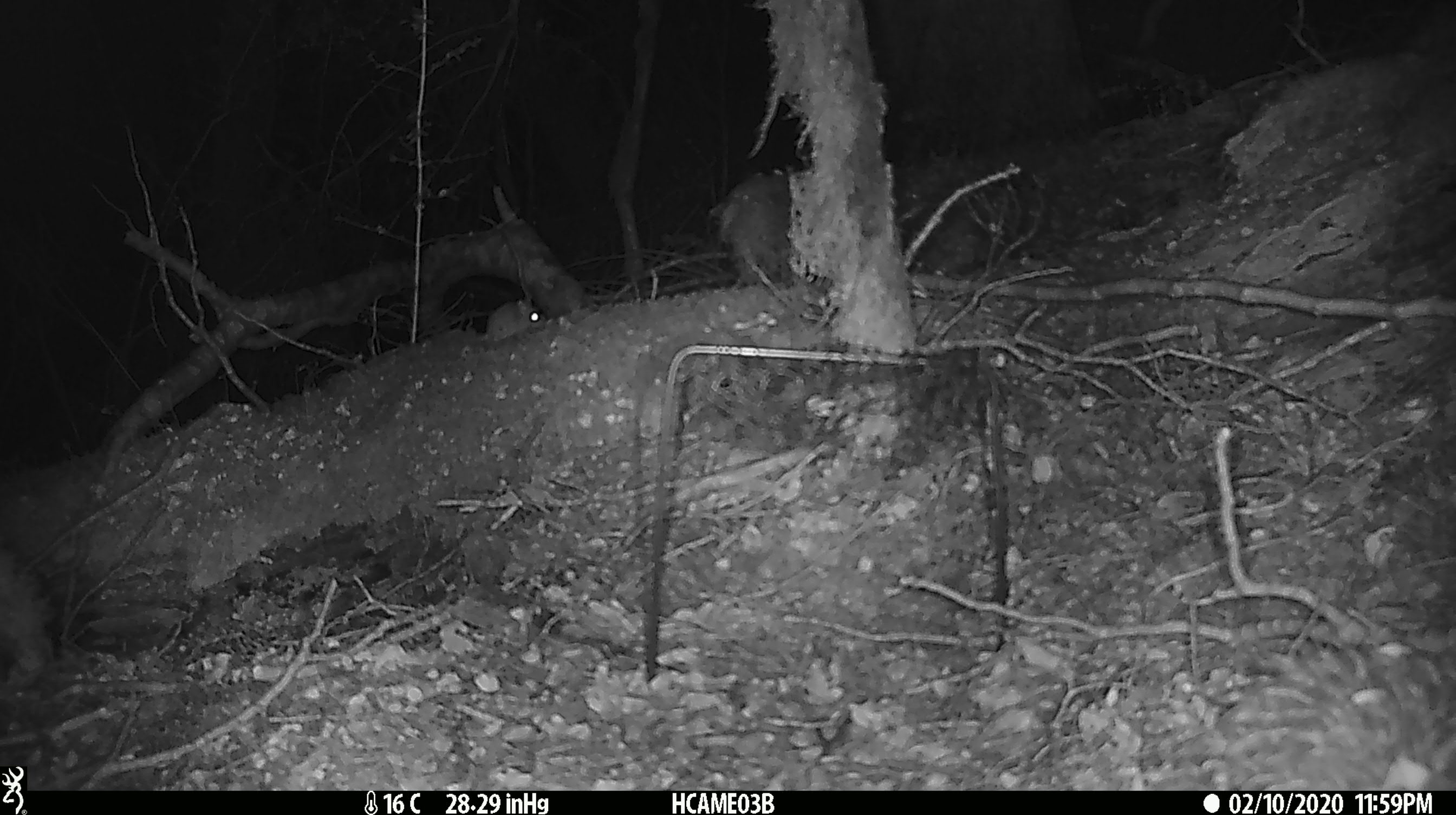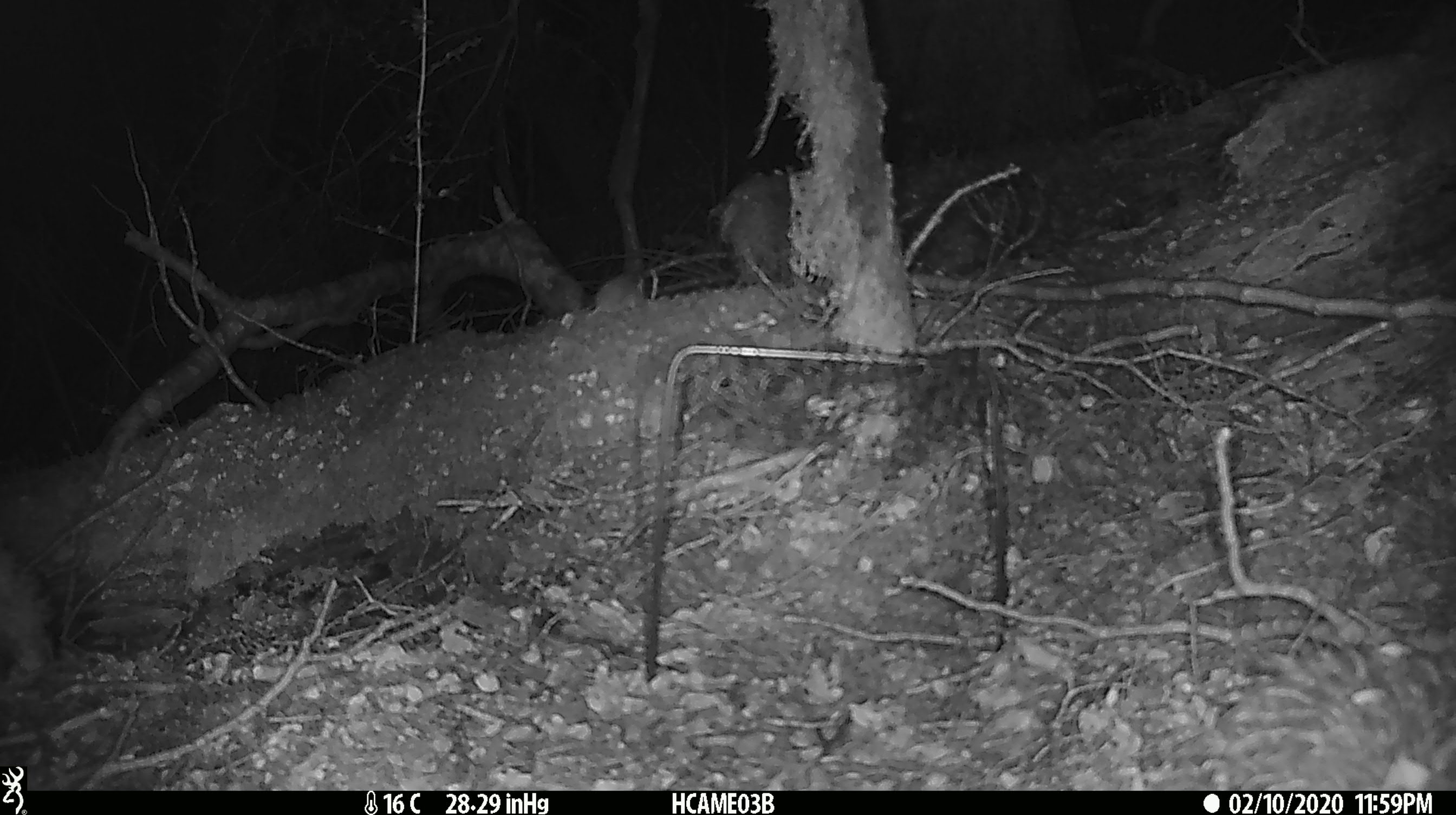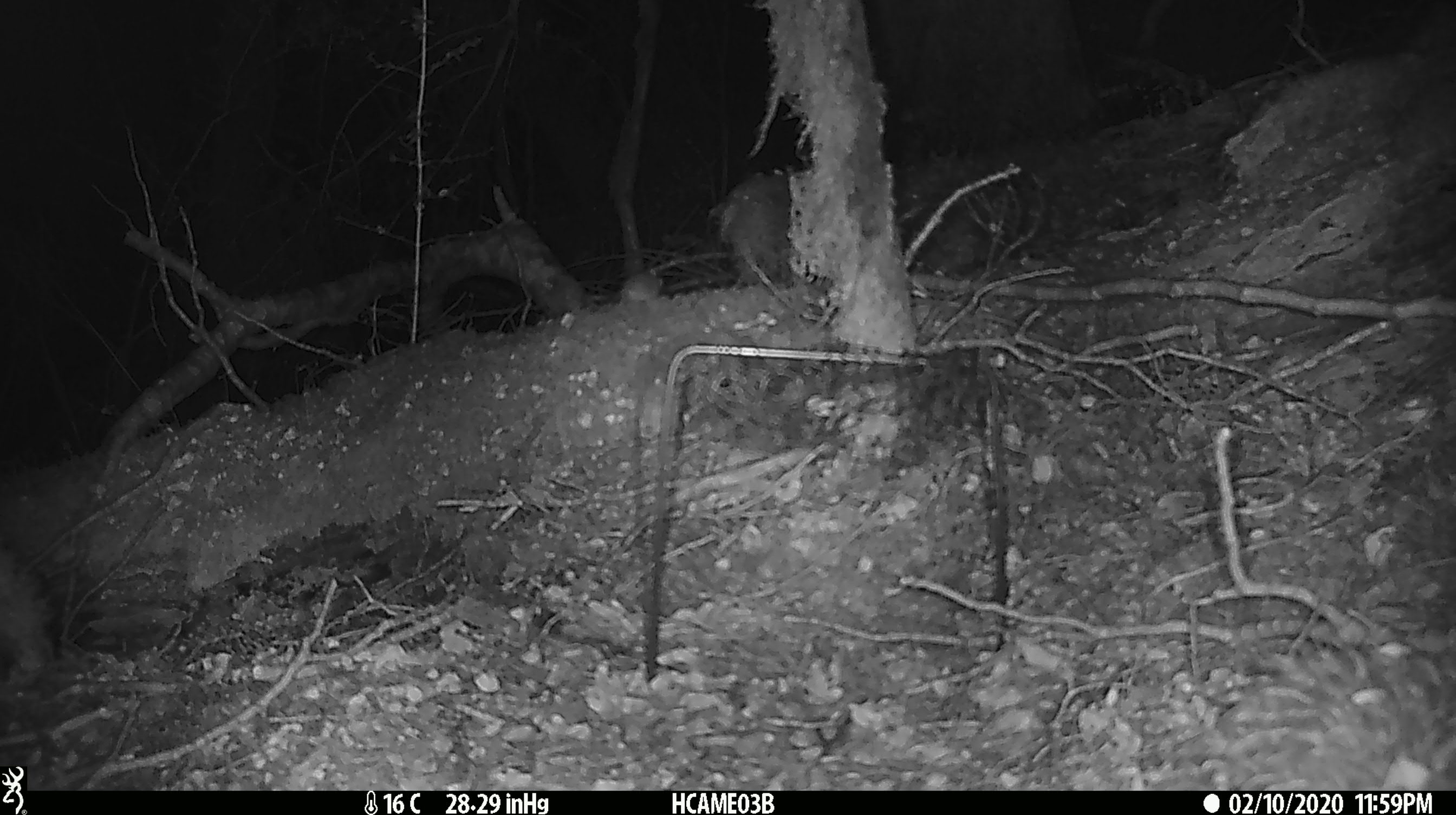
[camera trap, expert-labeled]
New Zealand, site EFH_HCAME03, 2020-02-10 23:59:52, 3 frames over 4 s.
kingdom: Animalia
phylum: Chordata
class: Mammalia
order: Rodentia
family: Muridae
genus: Mus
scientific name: Mus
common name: mouse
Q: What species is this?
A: Mouse (Mus).